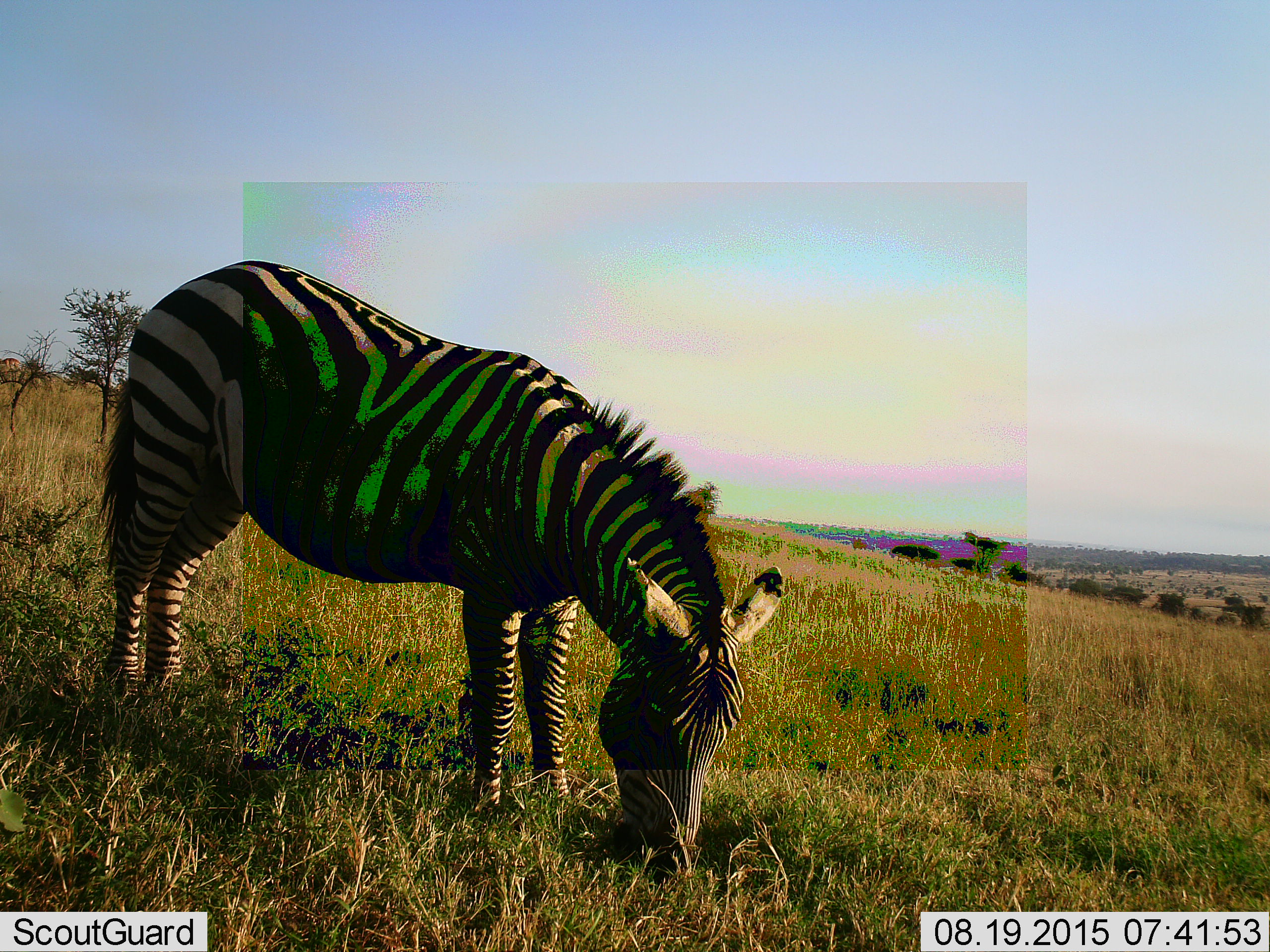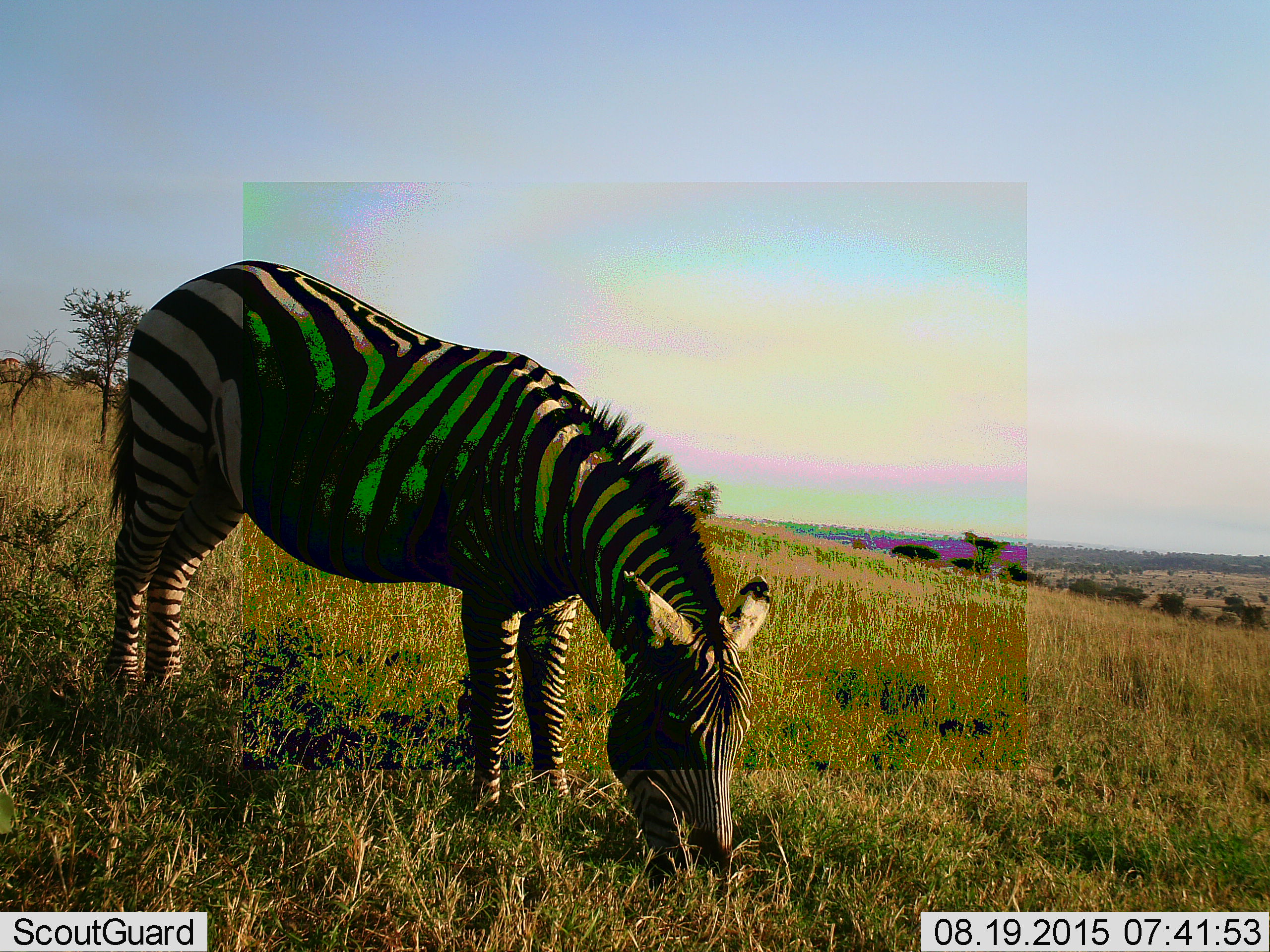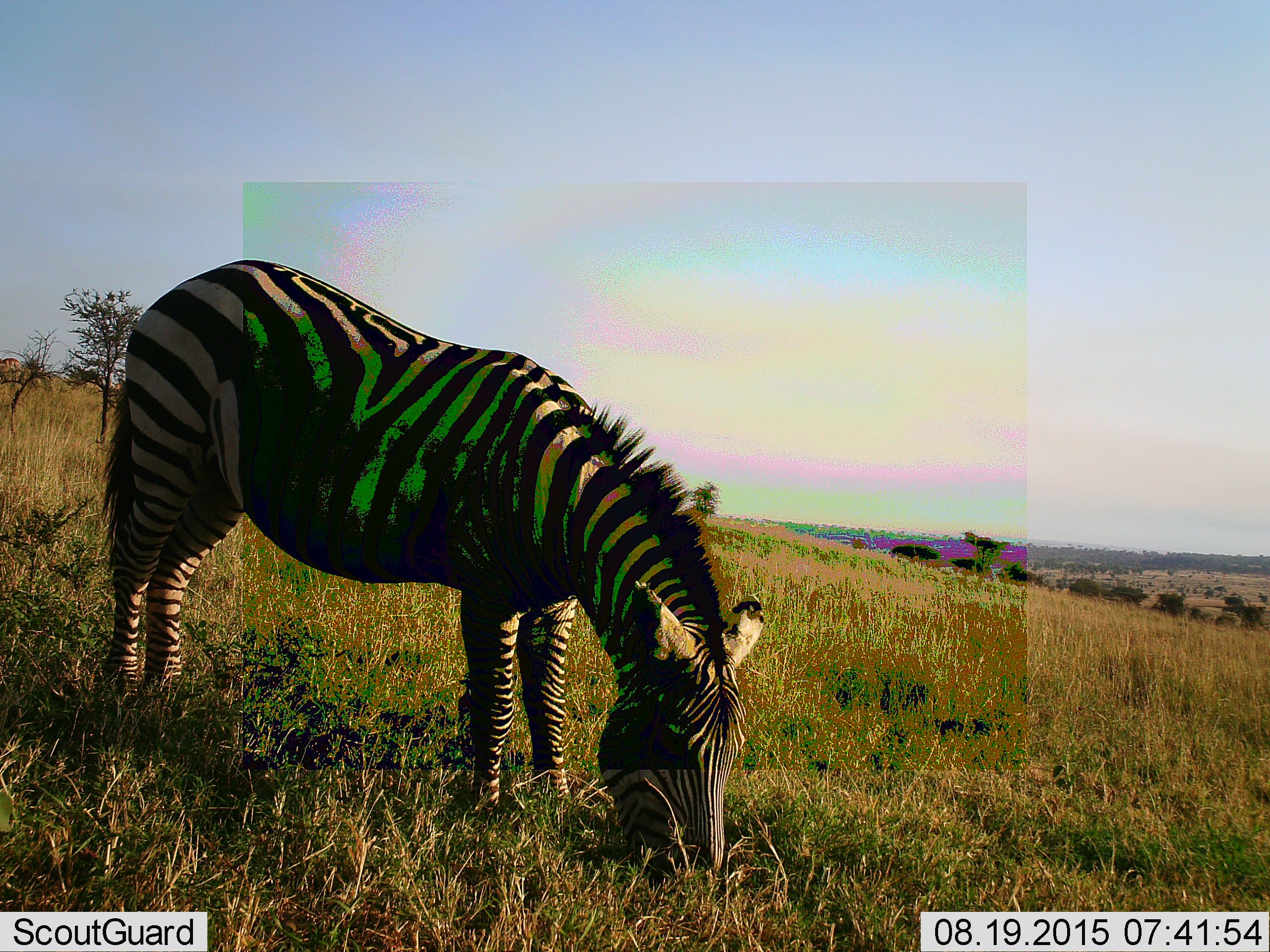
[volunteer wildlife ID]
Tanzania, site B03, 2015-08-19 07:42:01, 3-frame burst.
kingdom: Animalia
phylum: Chordata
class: Mammalia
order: Perissodactyla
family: Equidae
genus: Equus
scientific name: Equus quagga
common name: plains zebra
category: zebra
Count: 1.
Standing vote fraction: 35%.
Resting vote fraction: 0%.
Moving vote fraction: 5%.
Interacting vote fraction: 0%.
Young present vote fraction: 0%.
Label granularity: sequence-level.